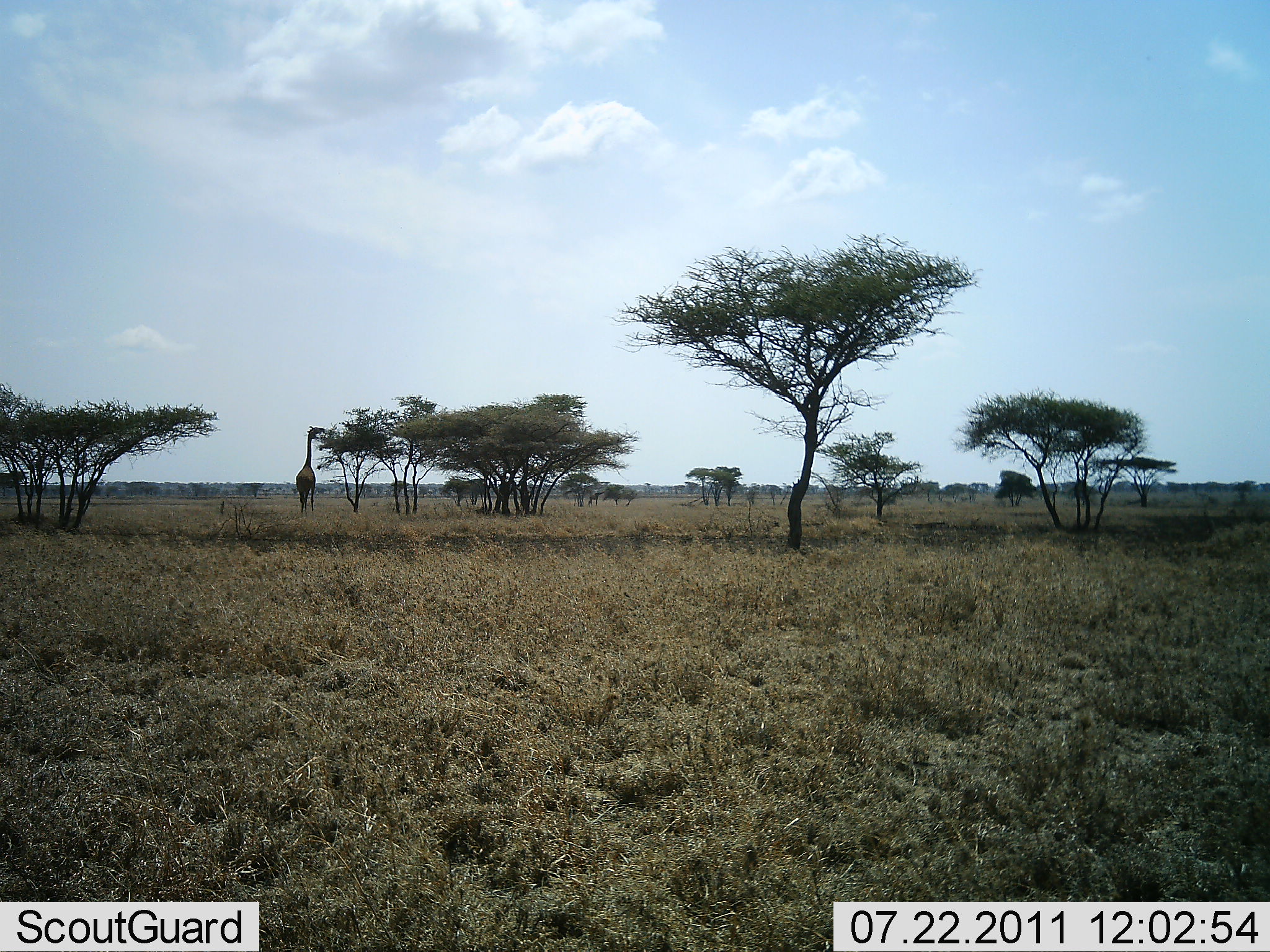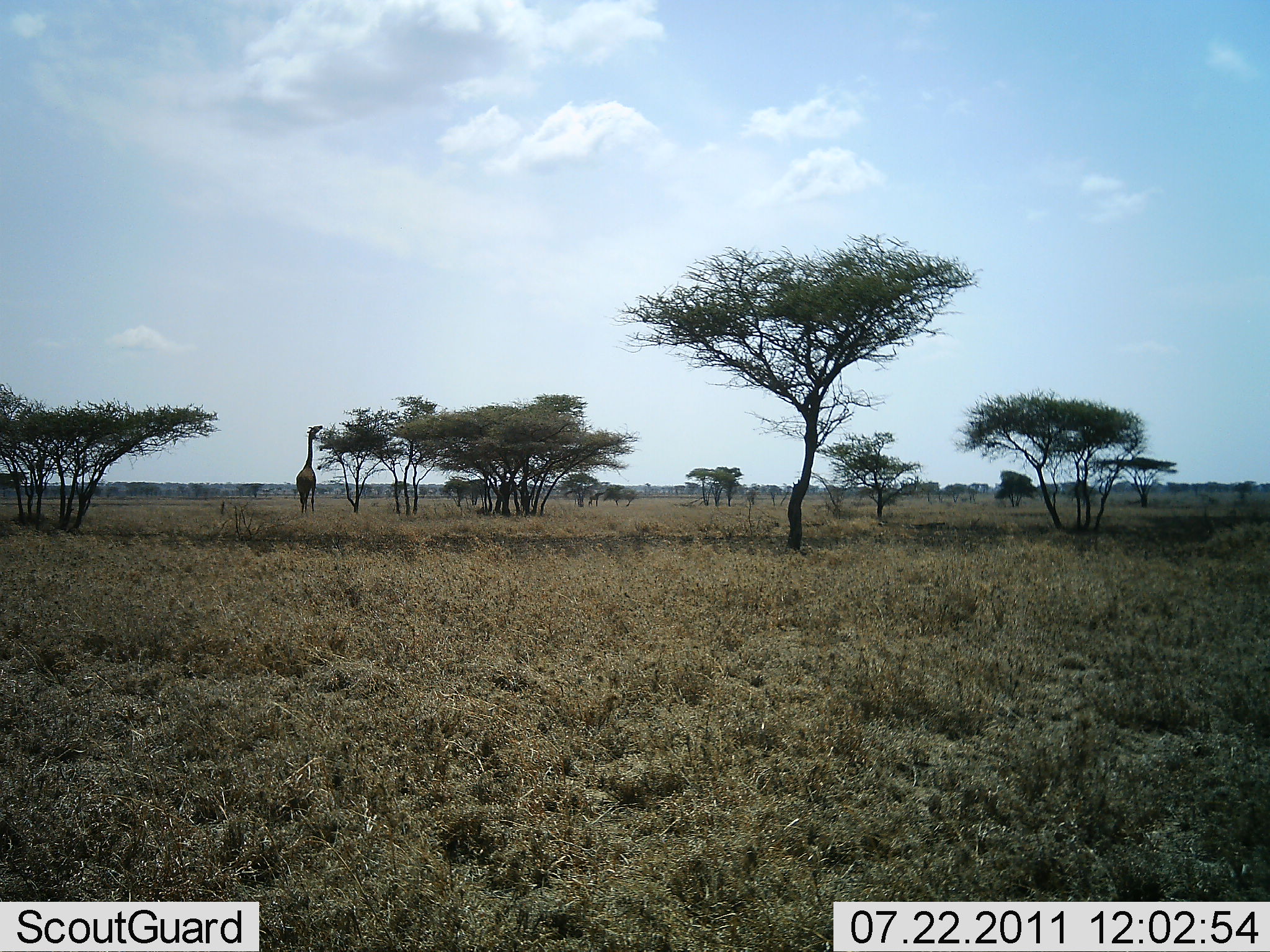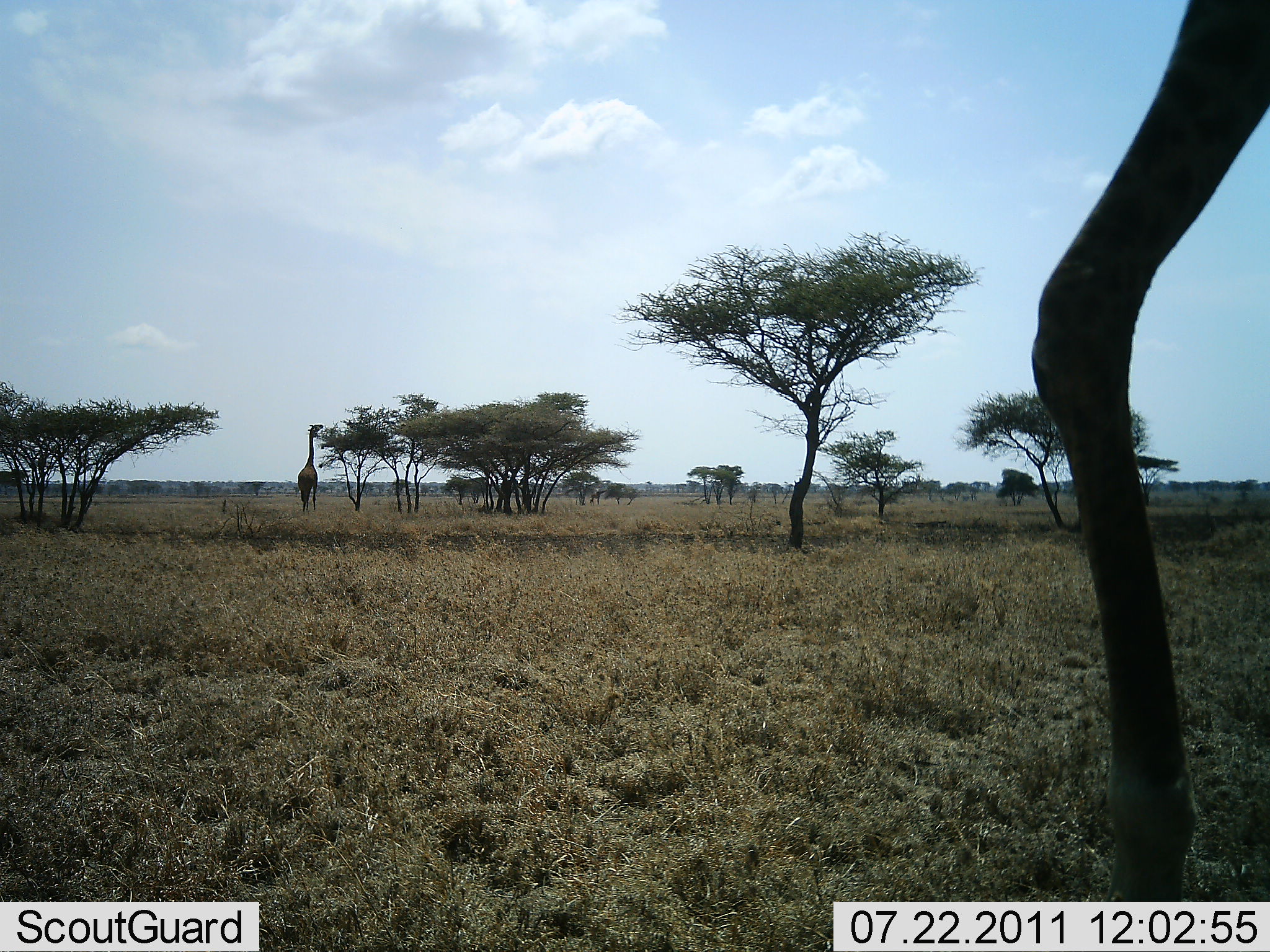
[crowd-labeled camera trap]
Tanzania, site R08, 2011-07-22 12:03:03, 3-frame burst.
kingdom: Animalia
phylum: Chordata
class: Mammalia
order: Artiodactyla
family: Giraffidae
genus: Giraffa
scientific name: Giraffa camelopardalis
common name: giraffe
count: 2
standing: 27%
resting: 0%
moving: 47%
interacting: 0%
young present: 0%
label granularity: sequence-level